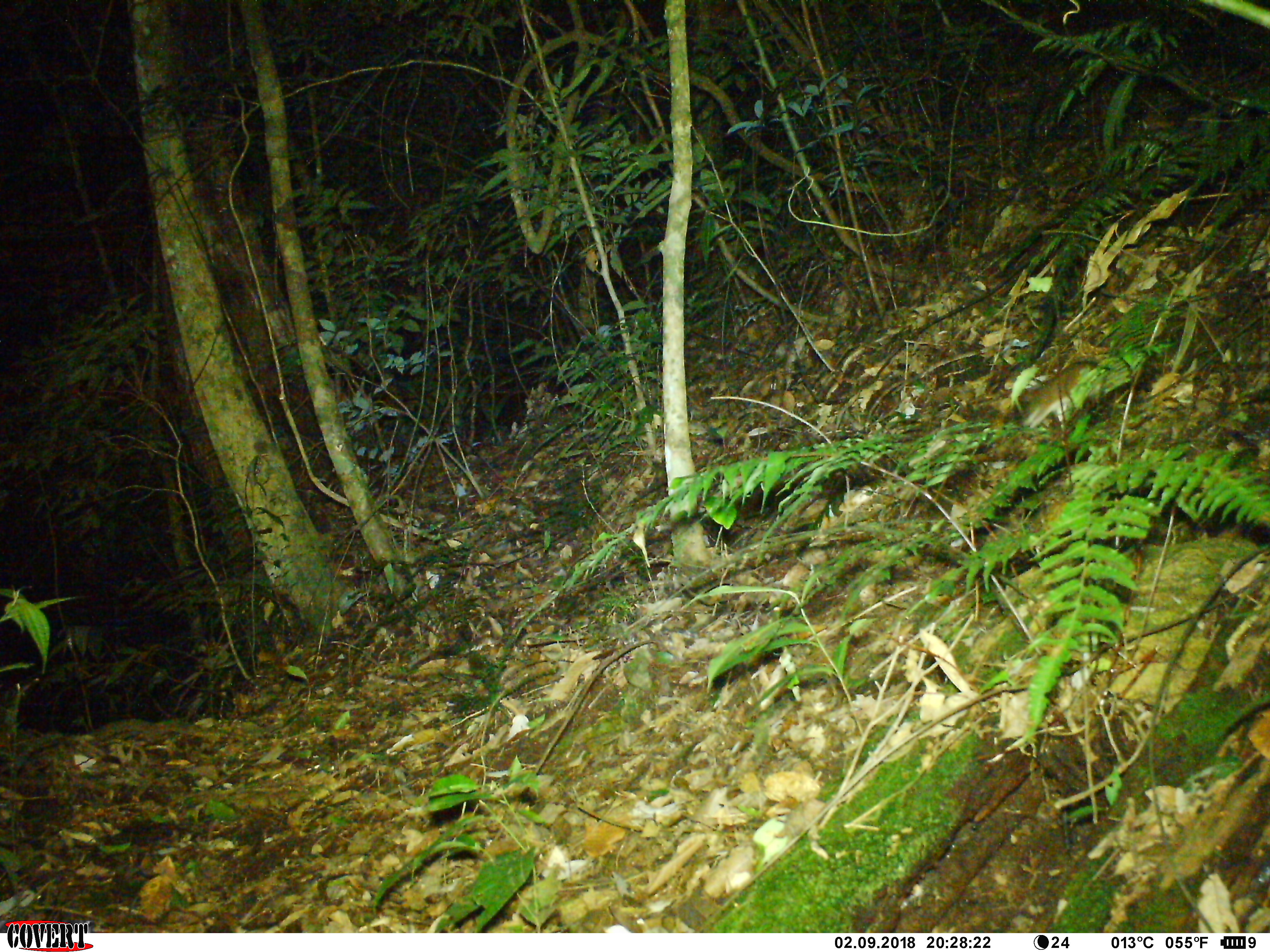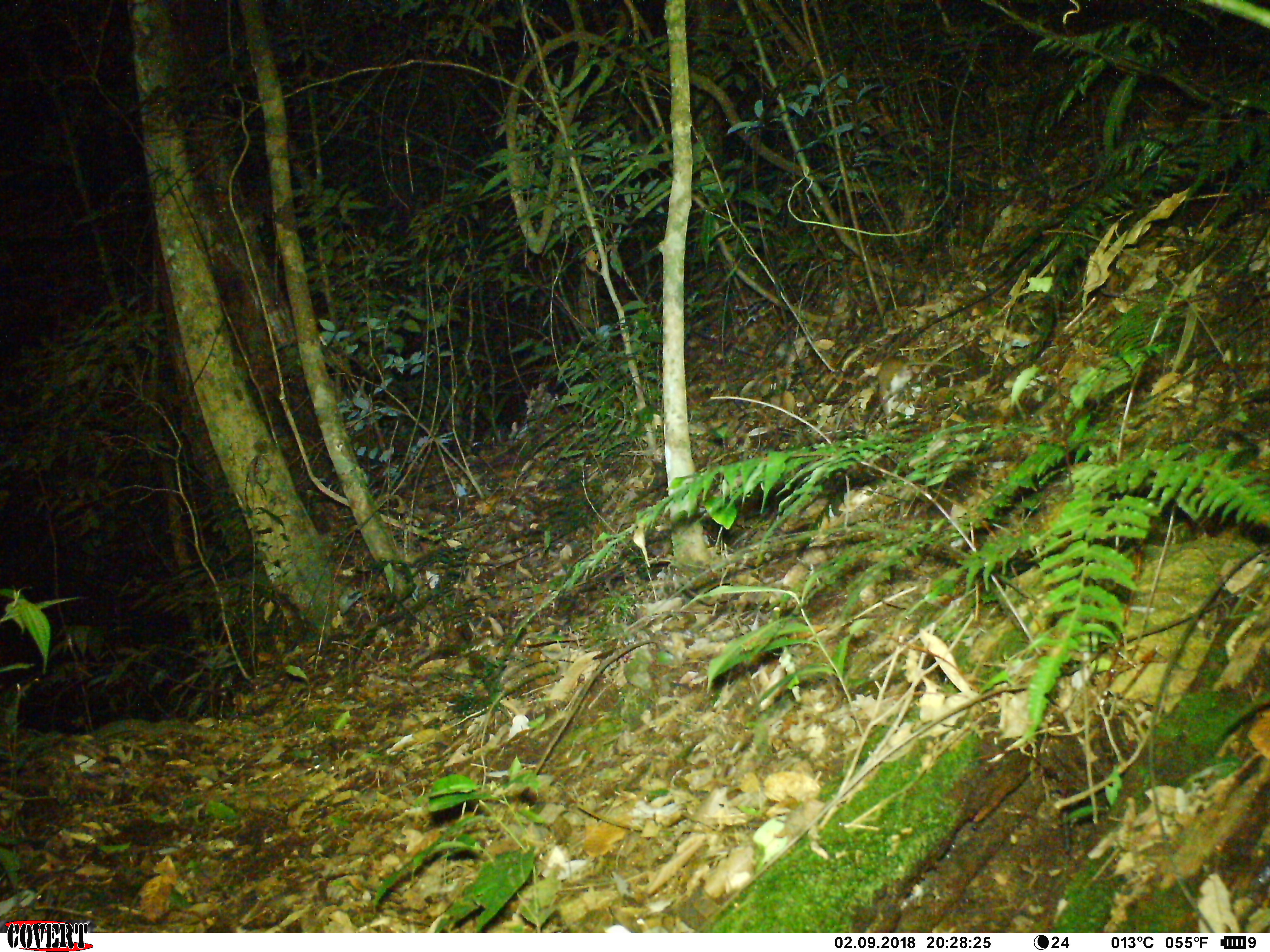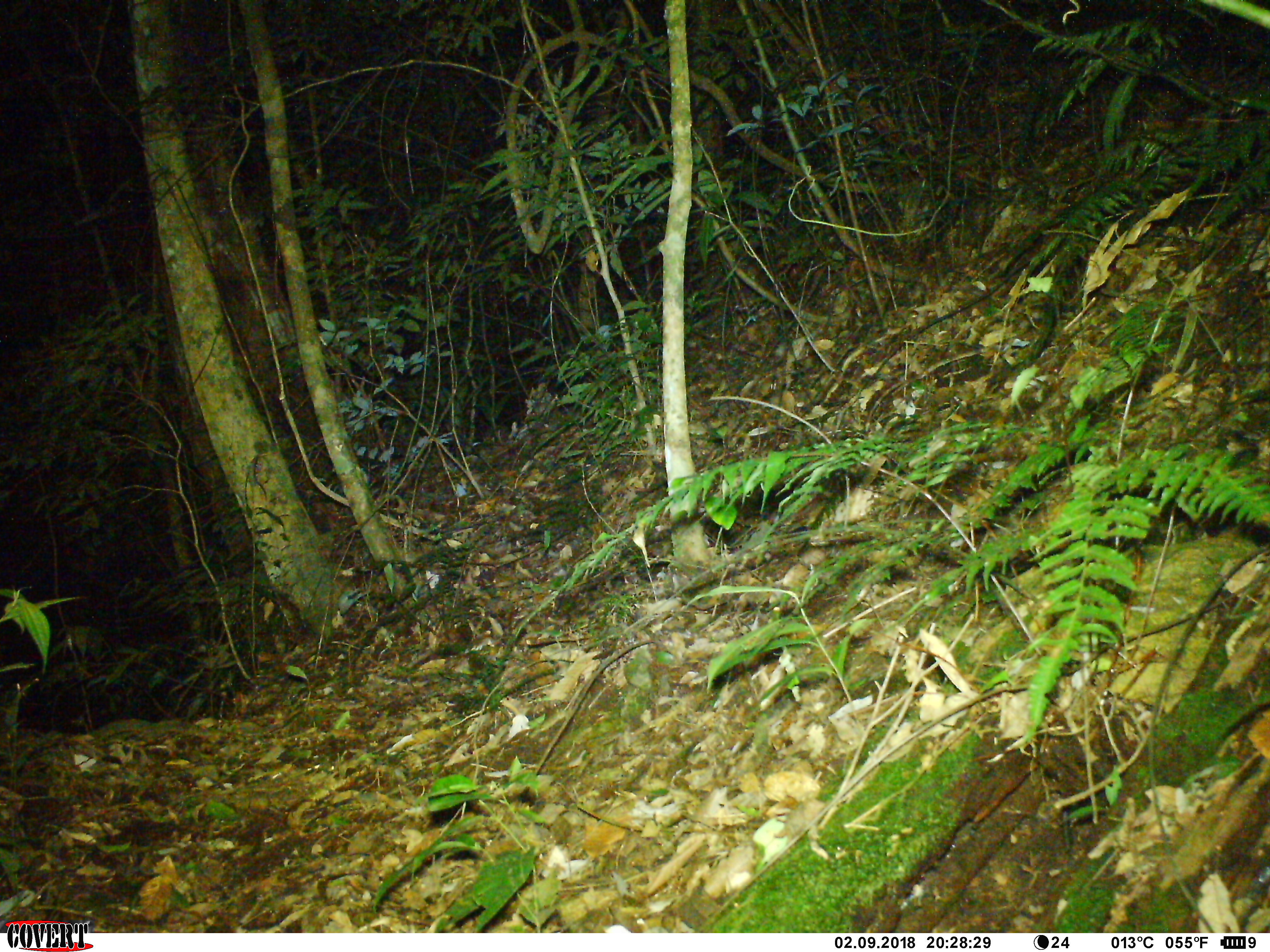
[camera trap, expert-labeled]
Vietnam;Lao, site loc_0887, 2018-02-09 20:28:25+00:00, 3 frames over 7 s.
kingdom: Animalia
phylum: Chordata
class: Mammalia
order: Rodentia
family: Muridae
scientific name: Muridae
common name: old-world mice and rats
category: unidentified murid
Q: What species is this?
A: Unidentified murid (old-world mice and rats) (Muridae).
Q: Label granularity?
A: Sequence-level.